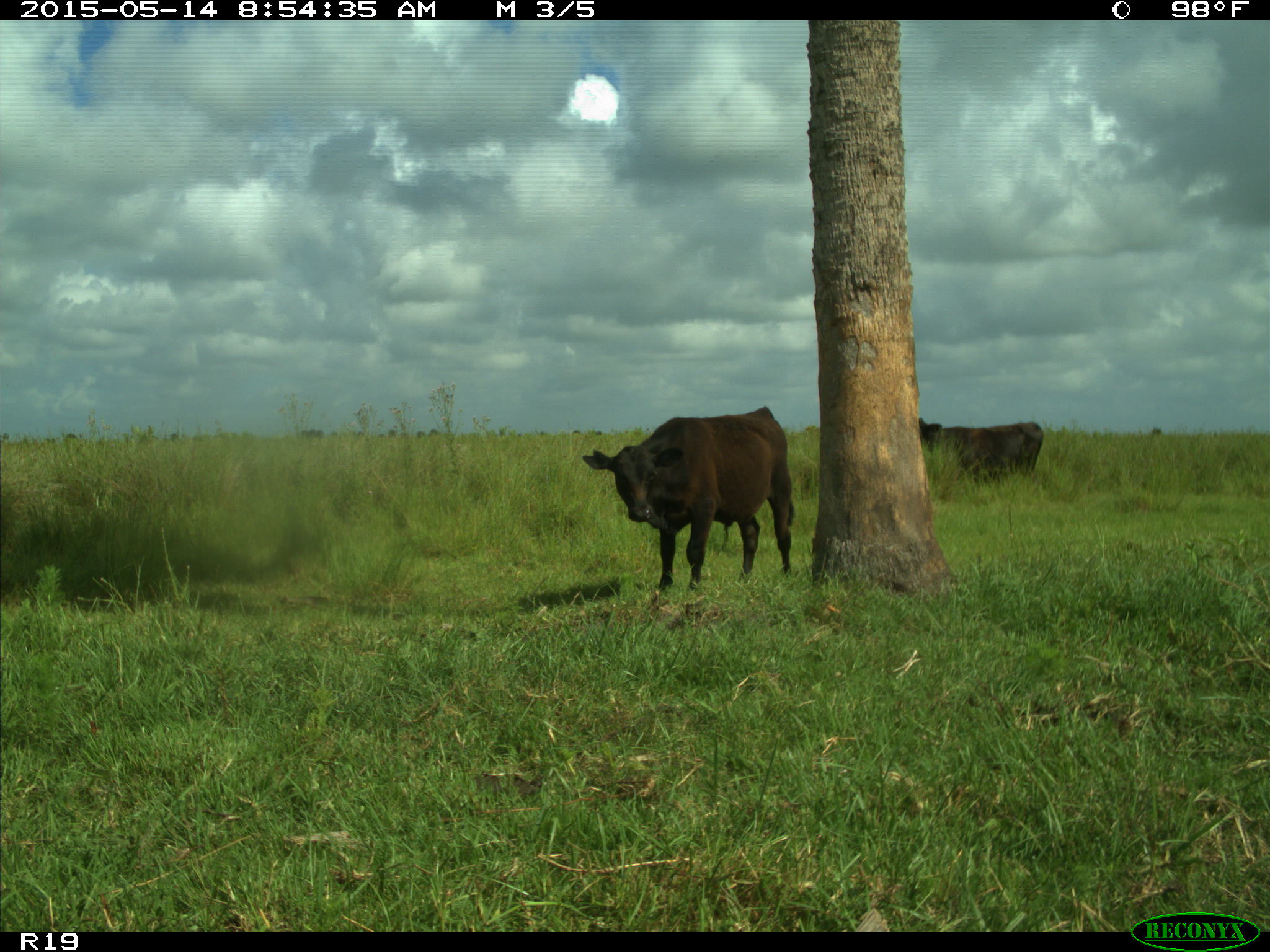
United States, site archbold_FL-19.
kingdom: Animalia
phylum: Chordata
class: Mammalia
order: Artiodactyla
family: Bovidae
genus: Bos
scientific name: Bos taurus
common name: domestic cow